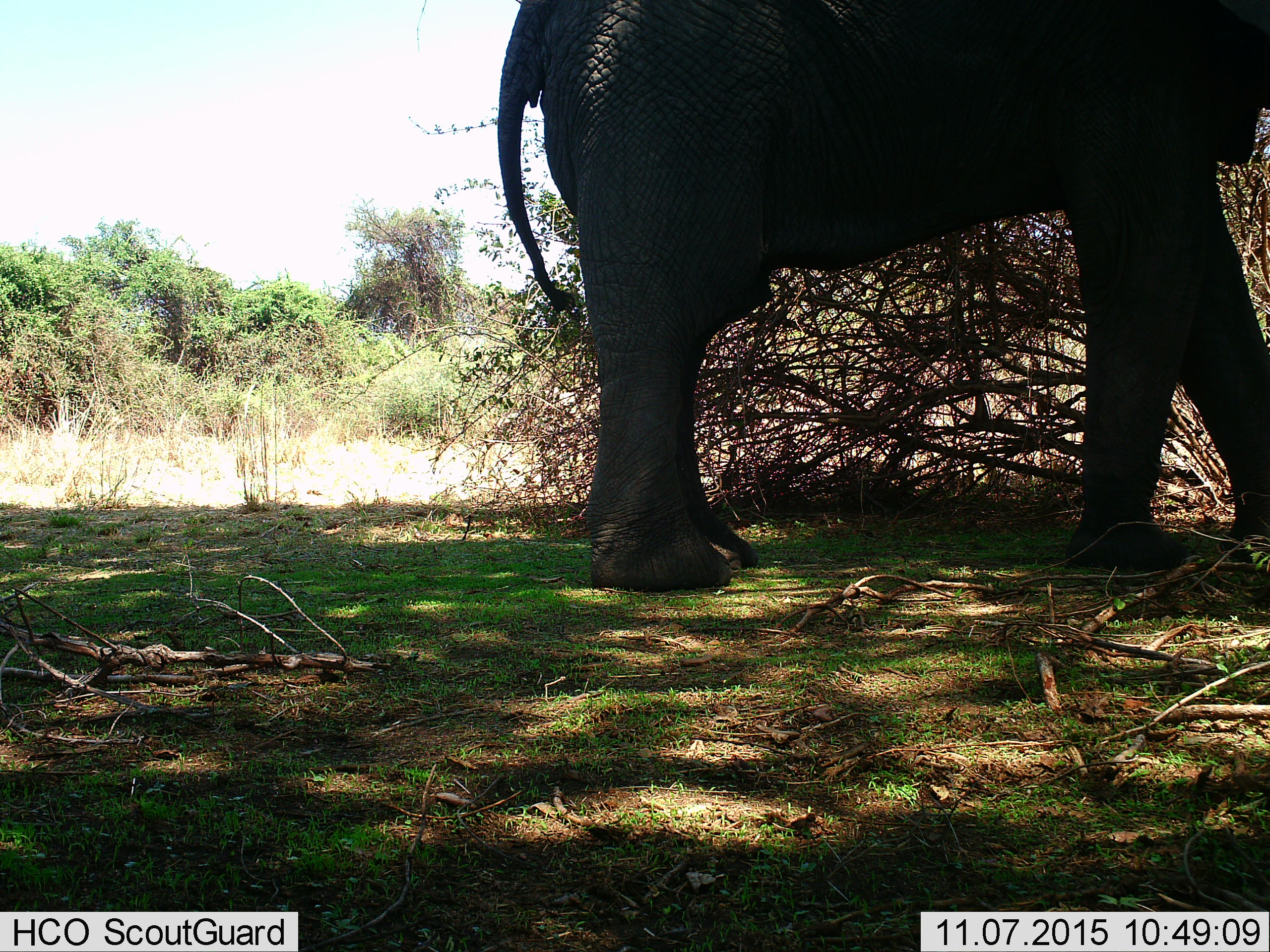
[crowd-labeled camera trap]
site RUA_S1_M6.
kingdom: Animalia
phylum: Chordata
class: Mammalia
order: Proboscidea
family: Elephantidae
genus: Loxodonta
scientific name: Loxodonta africana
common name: african bush elephant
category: elephant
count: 1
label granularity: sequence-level